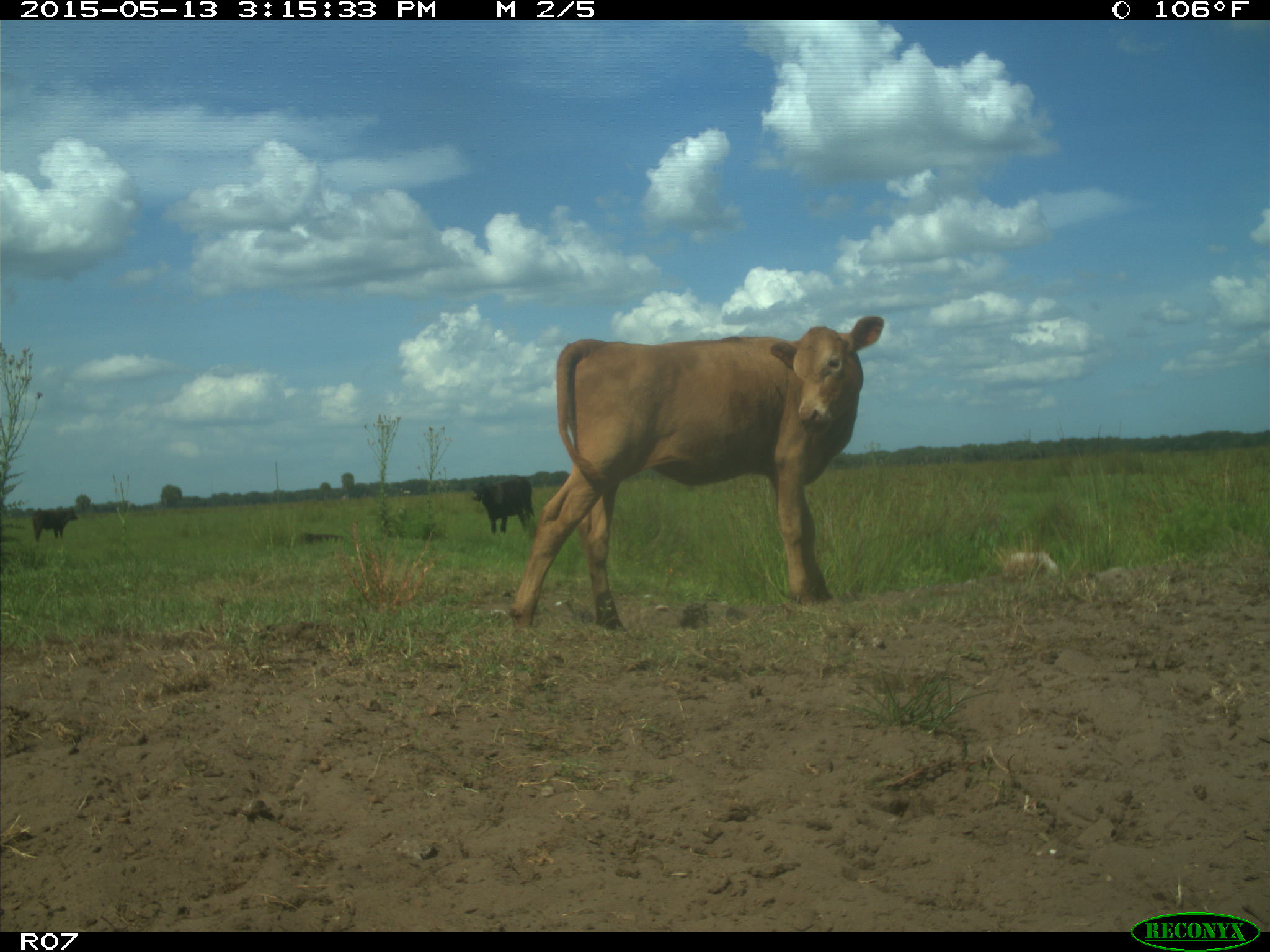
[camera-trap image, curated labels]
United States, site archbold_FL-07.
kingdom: Animalia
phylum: Chordata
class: Mammalia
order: Artiodactyla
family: Bovidae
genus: Bos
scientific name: Bos taurus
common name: domestic cow